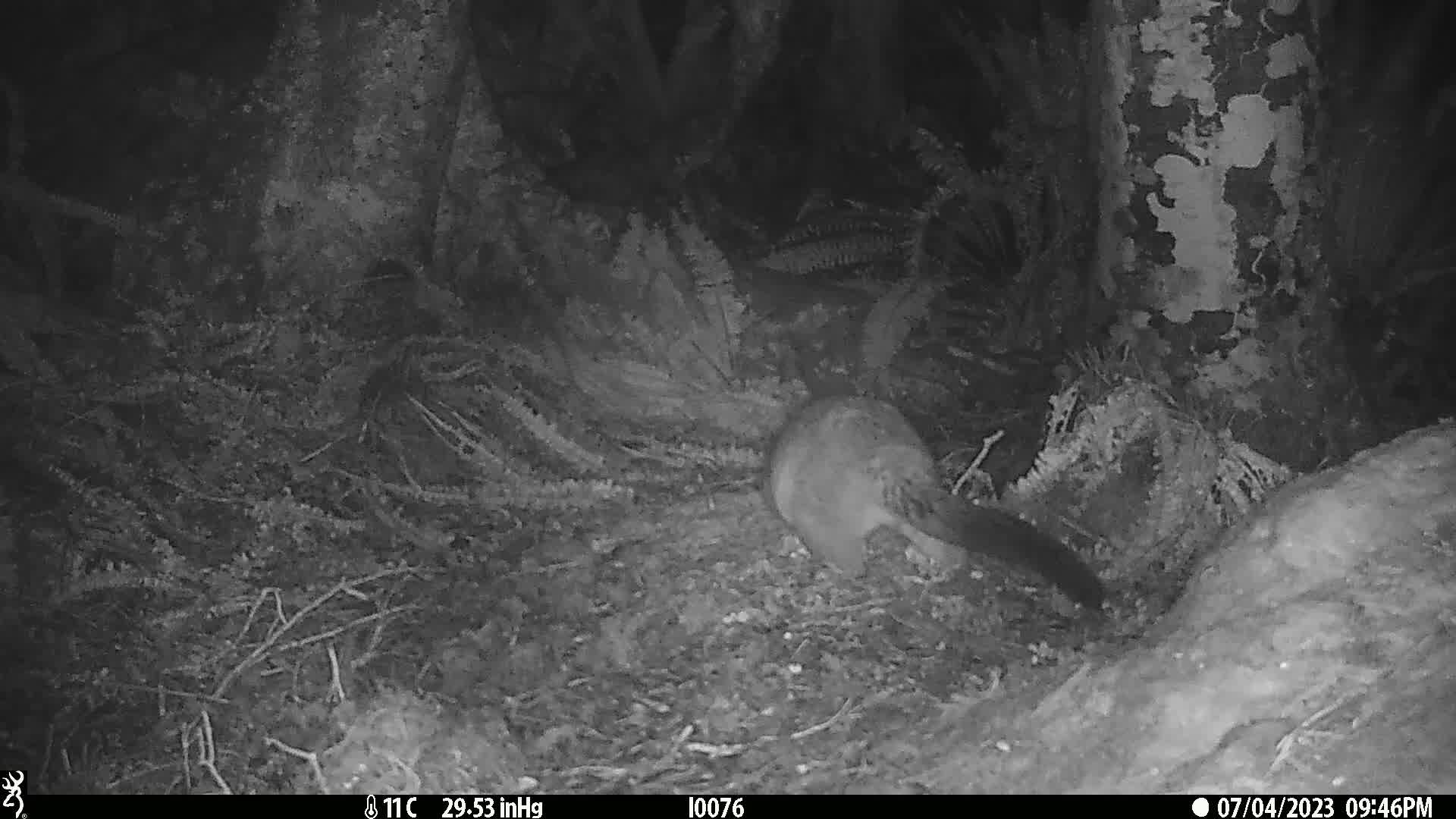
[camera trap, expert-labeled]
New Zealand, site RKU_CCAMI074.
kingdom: Animalia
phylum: Chordata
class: Mammalia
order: Diprotodontia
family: Phalangeridae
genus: Trichosurus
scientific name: Trichosurus vulpecula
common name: common brushtail possum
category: possum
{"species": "possum (common brushtail possum) (Trichosurus vulpecula)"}